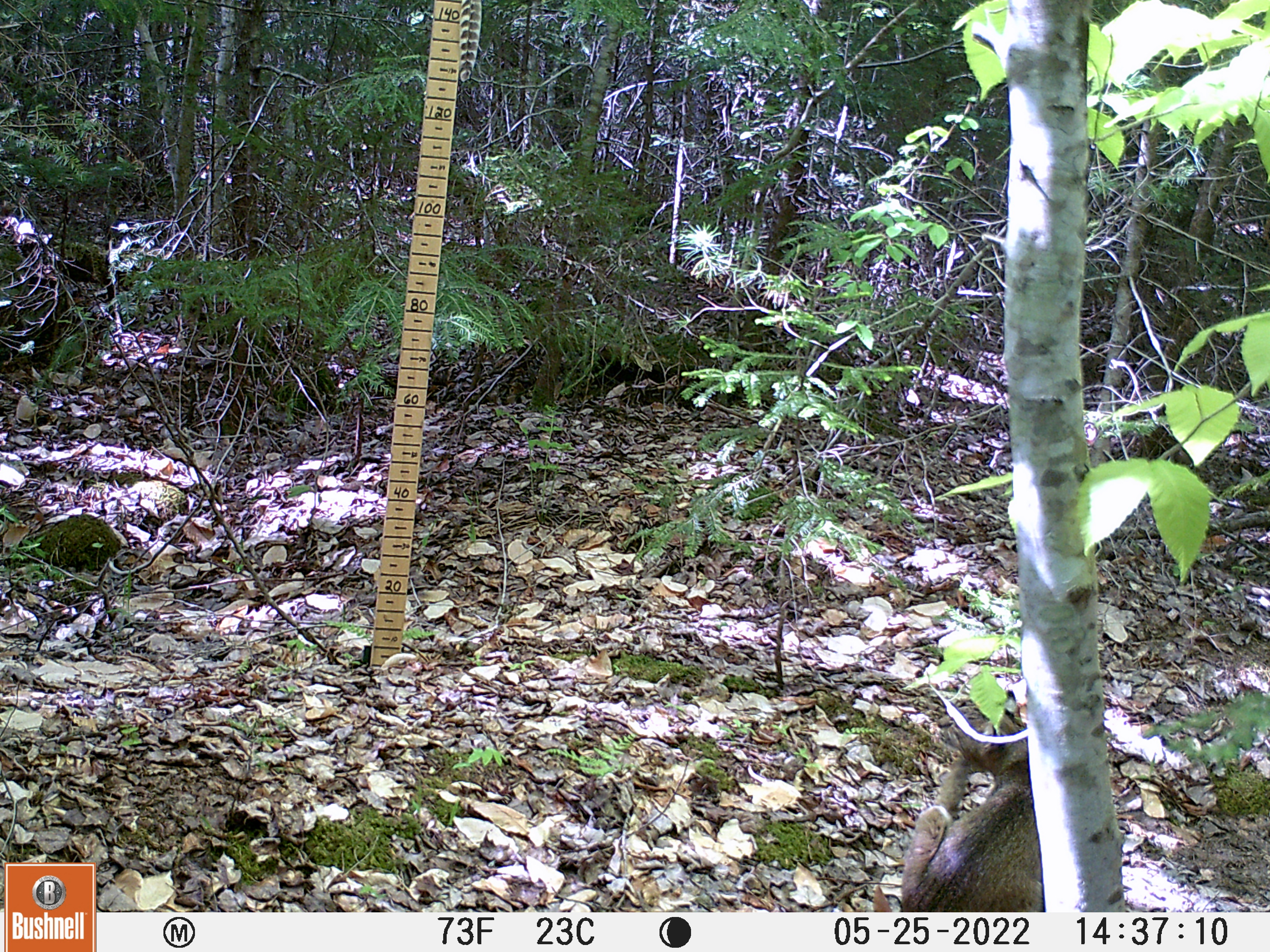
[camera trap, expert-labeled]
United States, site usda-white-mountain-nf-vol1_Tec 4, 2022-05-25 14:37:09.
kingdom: Animalia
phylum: Chordata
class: Mammalia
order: Carnivora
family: Felidae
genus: Lynx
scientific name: Lynx rufus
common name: bobcat